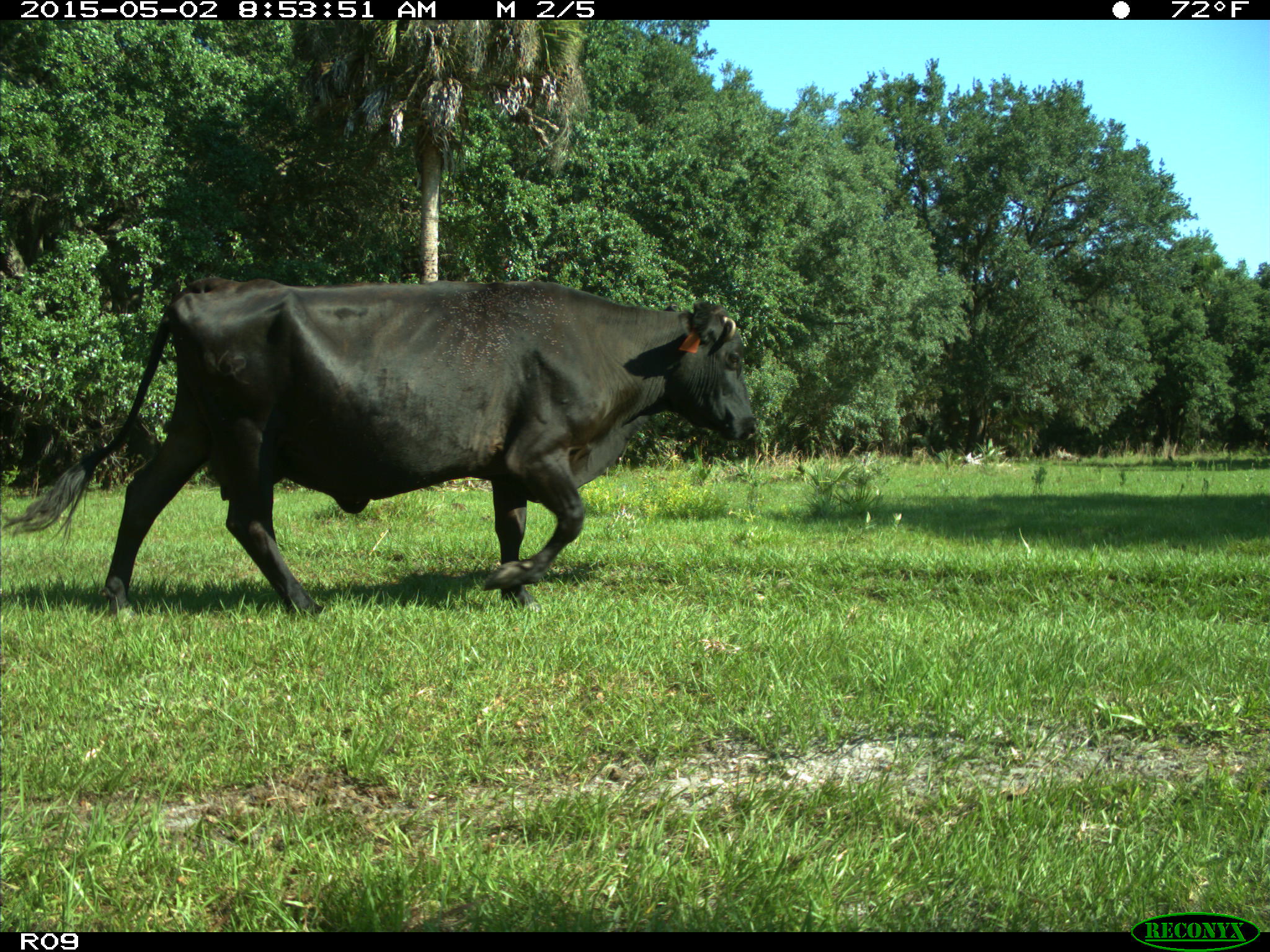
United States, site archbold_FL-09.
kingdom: Animalia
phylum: Chordata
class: Mammalia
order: Artiodactyla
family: Bovidae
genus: Bos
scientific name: Bos taurus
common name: domestic cow